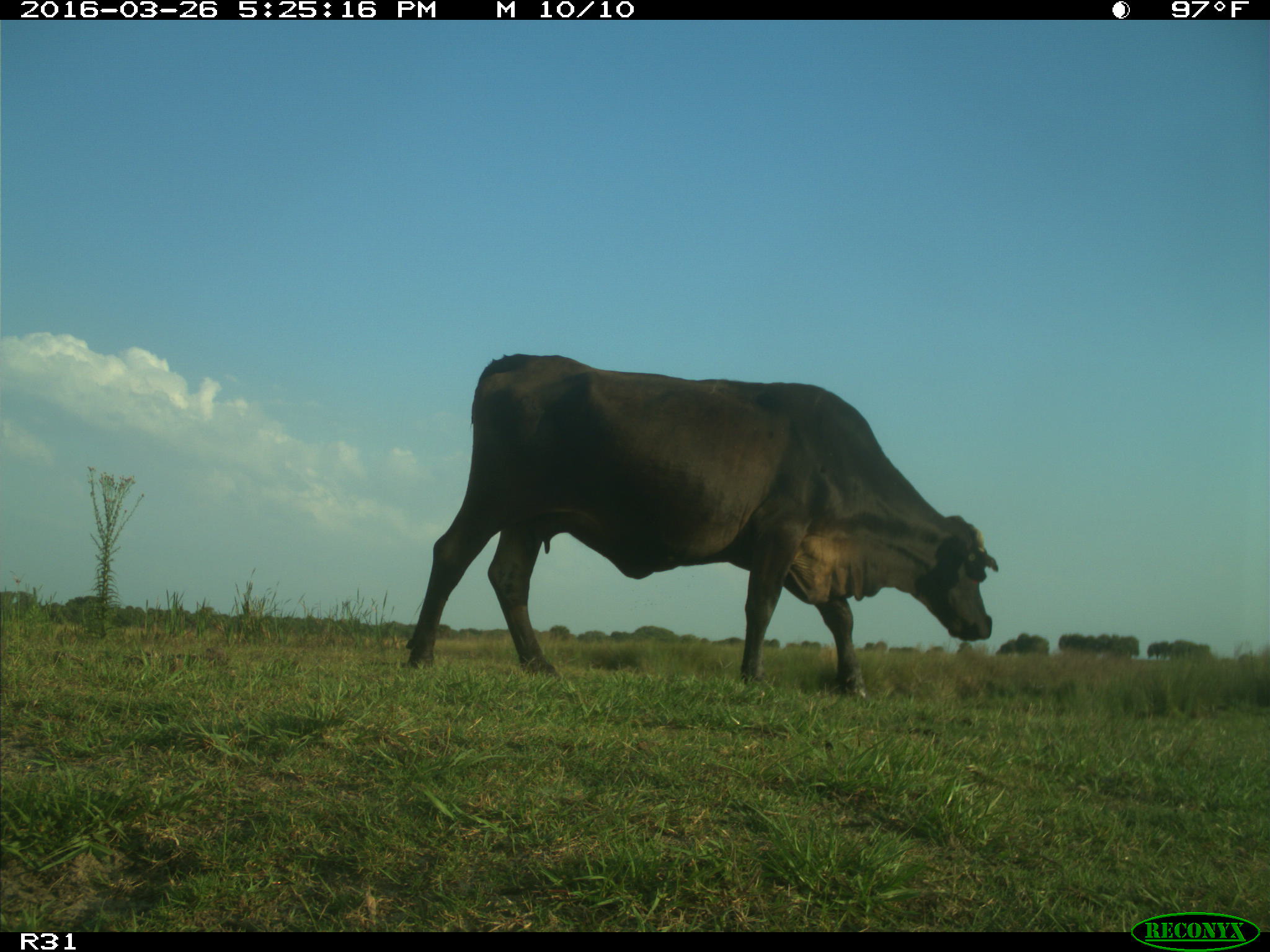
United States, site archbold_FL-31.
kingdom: Animalia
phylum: Chordata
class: Mammalia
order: Artiodactyla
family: Bovidae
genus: Bos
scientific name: Bos taurus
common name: domestic cow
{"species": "Bos taurus (domestic cow)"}